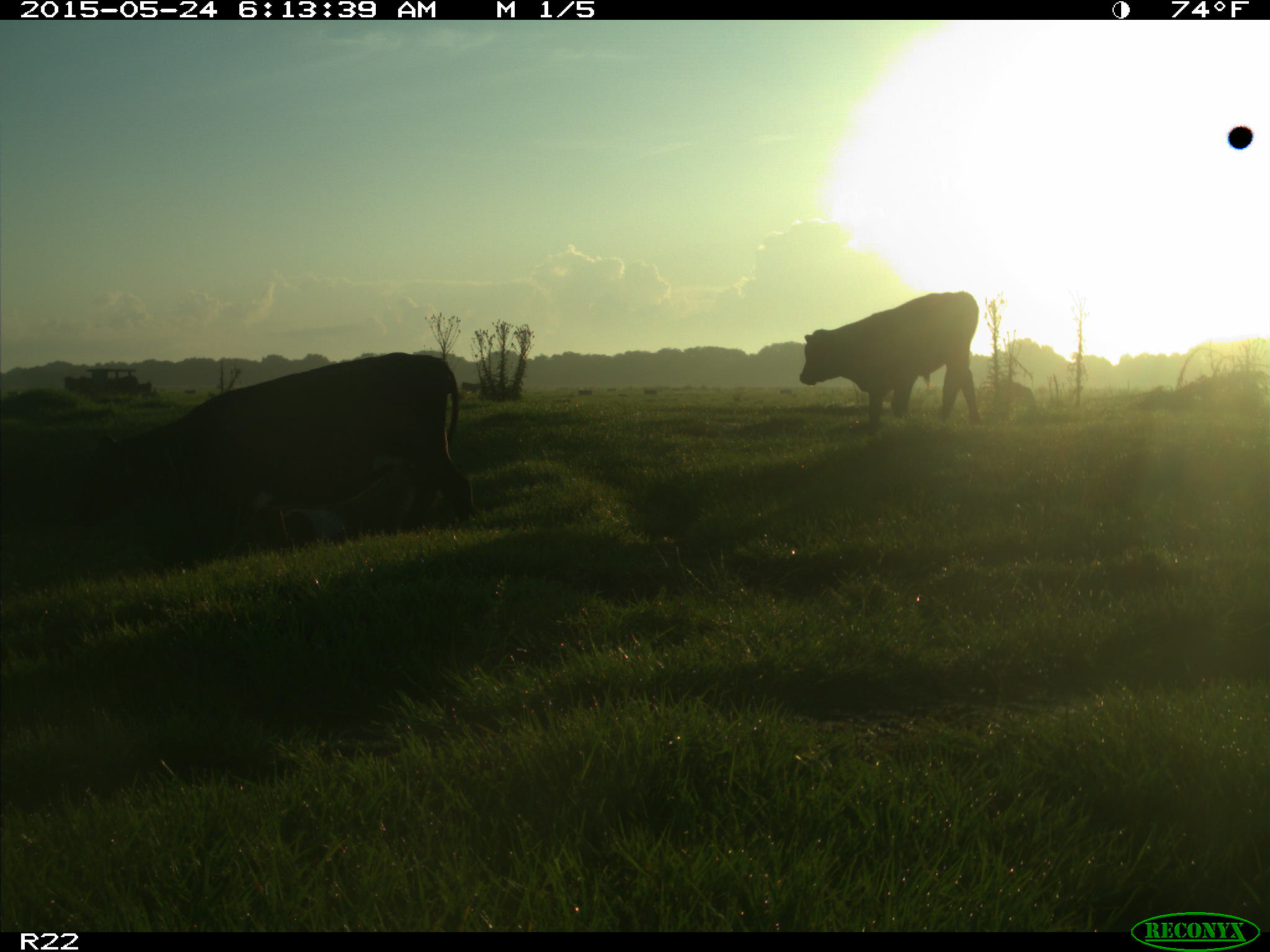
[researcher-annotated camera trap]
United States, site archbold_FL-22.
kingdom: Animalia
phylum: Chordata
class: Mammalia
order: Artiodactyla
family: Bovidae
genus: Bos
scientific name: Bos taurus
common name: domestic cow